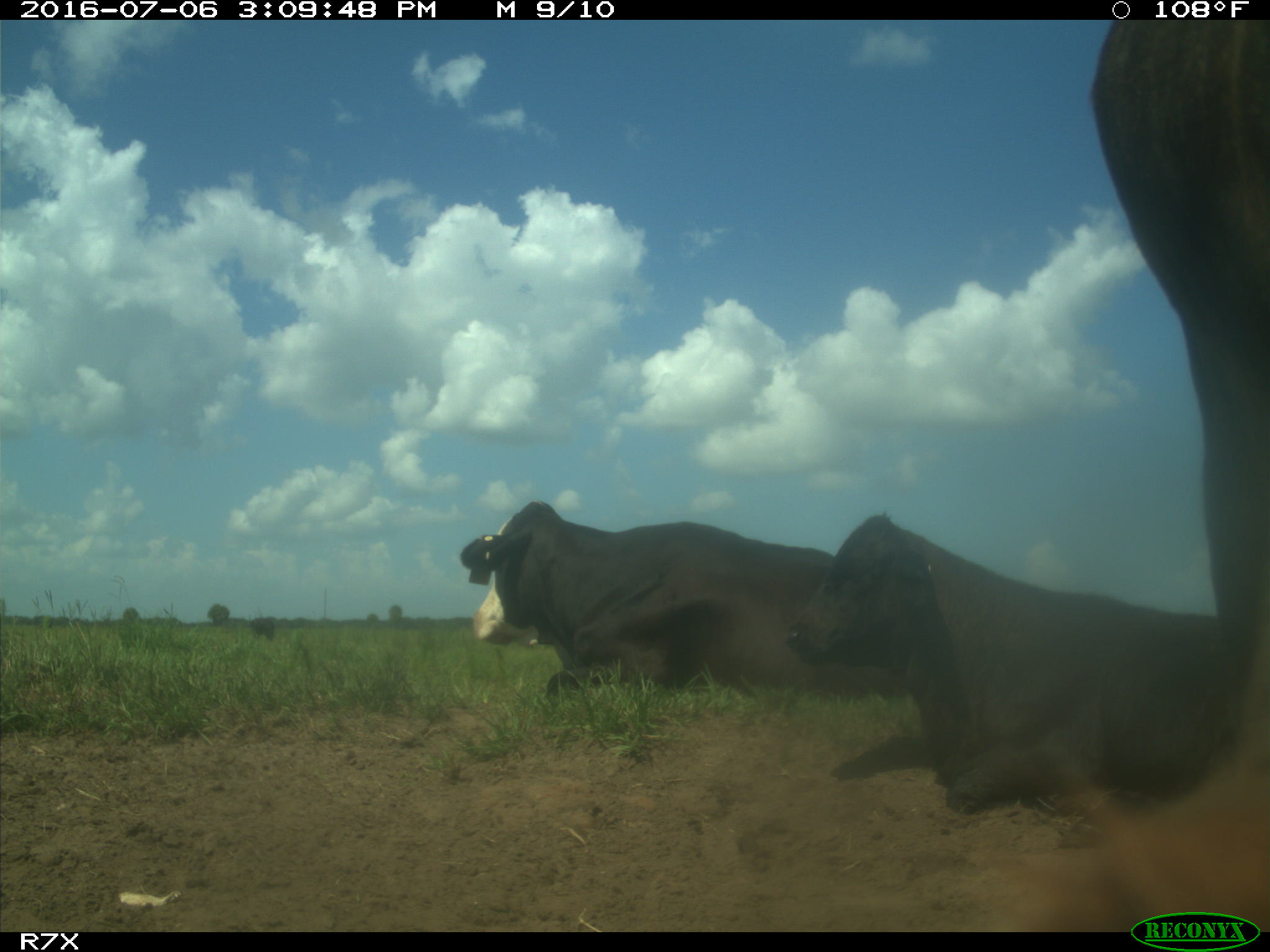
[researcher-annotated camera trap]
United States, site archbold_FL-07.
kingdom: Animalia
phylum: Chordata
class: Mammalia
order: Artiodactyla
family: Bovidae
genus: Bos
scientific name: Bos taurus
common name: domestic cow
Bos taurus (domestic cow).